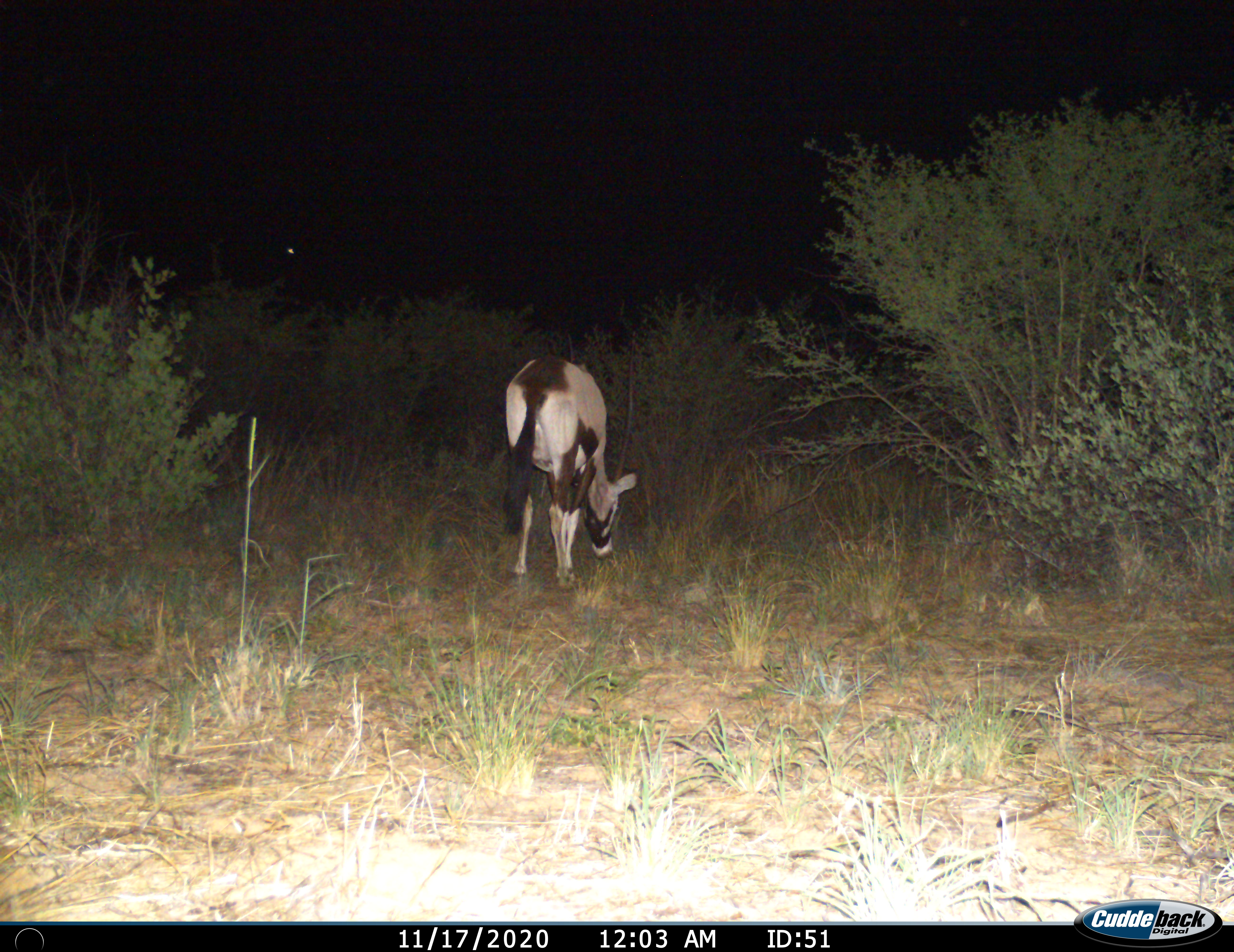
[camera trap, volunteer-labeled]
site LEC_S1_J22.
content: unidentified animal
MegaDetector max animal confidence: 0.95